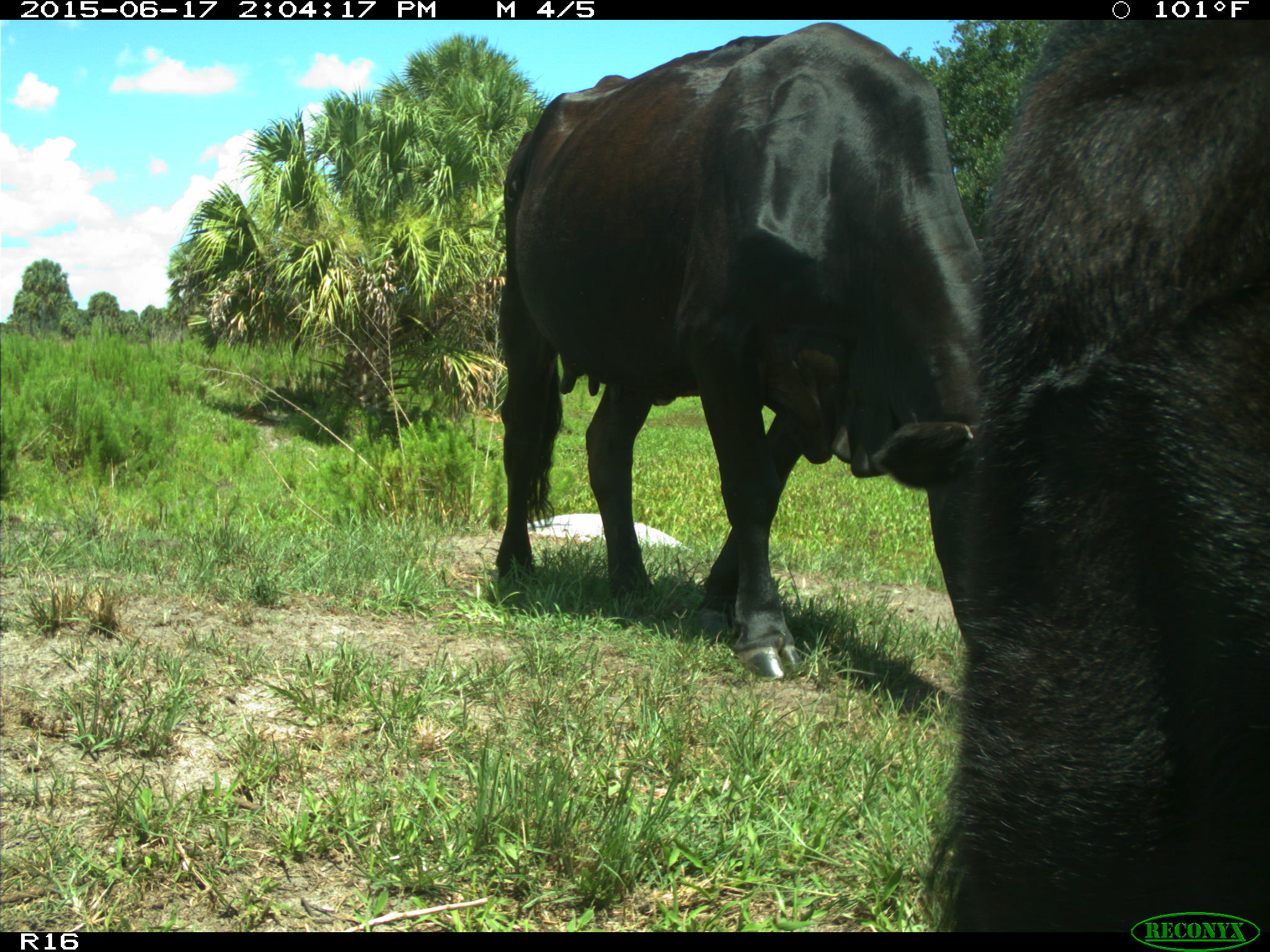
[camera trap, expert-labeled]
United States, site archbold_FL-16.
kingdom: Animalia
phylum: Chordata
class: Mammalia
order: Artiodactyla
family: Bovidae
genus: Bos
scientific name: Bos taurus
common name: domestic cow